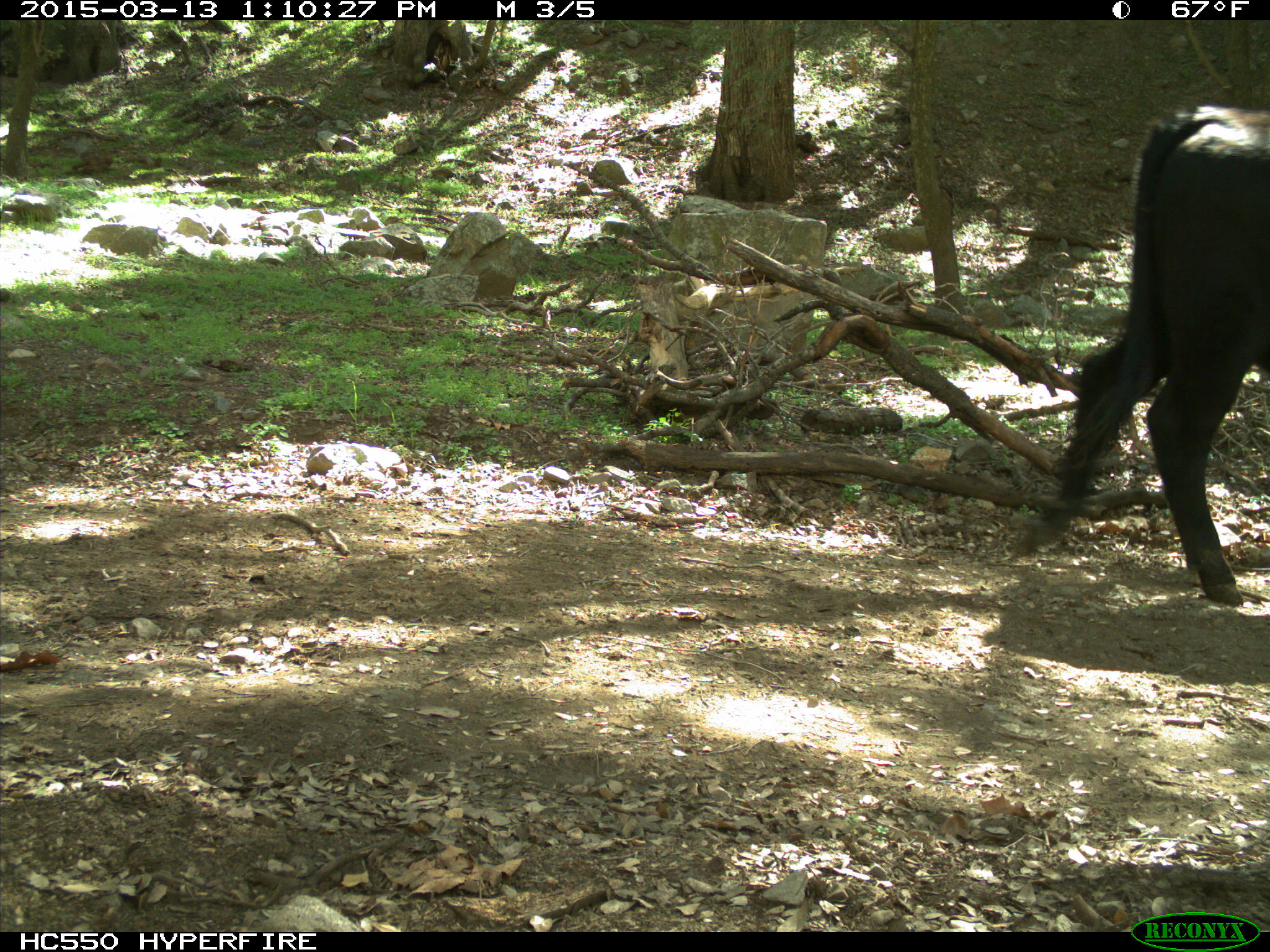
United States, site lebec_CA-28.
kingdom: Animalia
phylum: Chordata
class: Mammalia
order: Artiodactyla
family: Bovidae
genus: Bos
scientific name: Bos taurus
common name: domestic cow